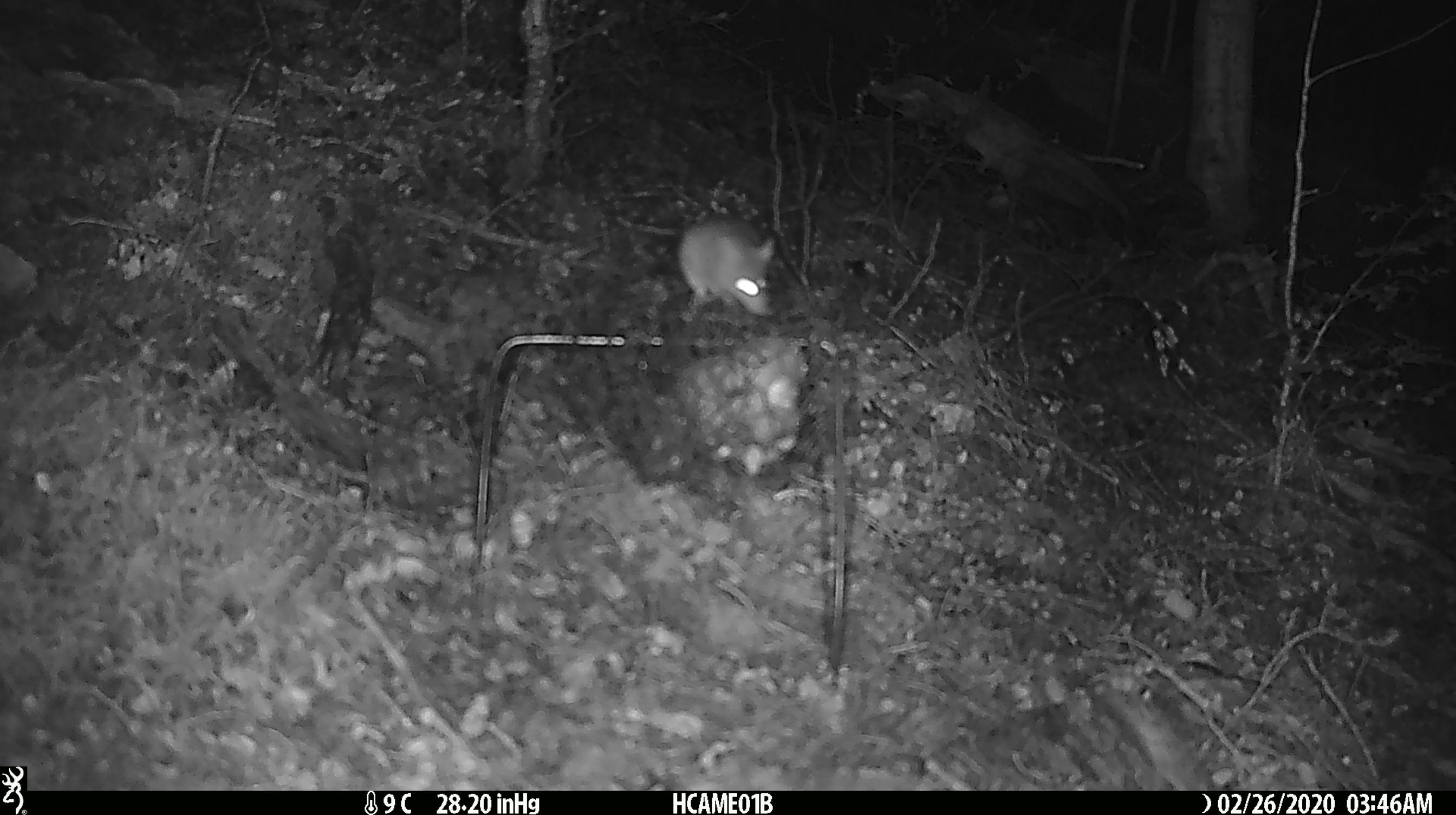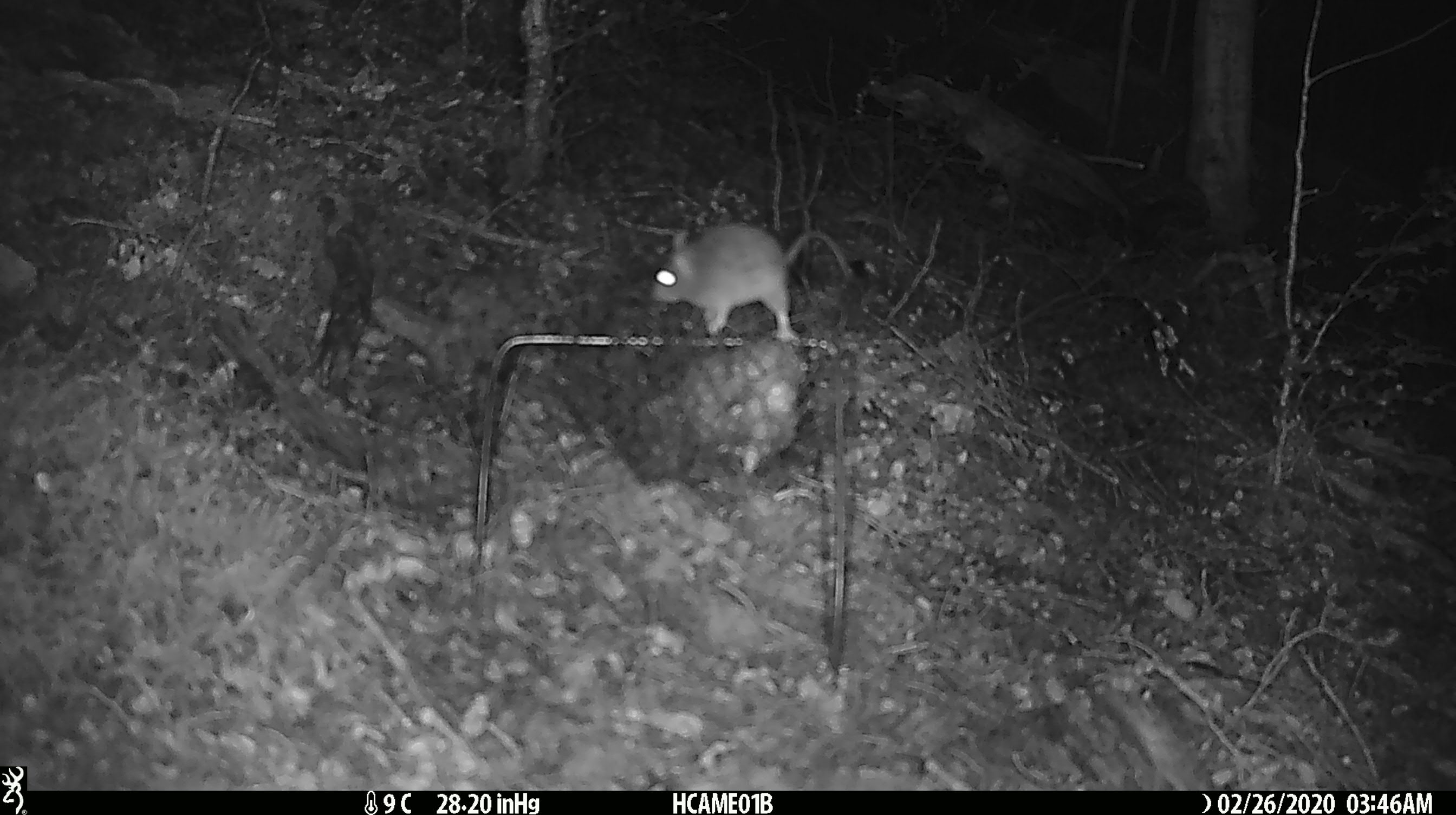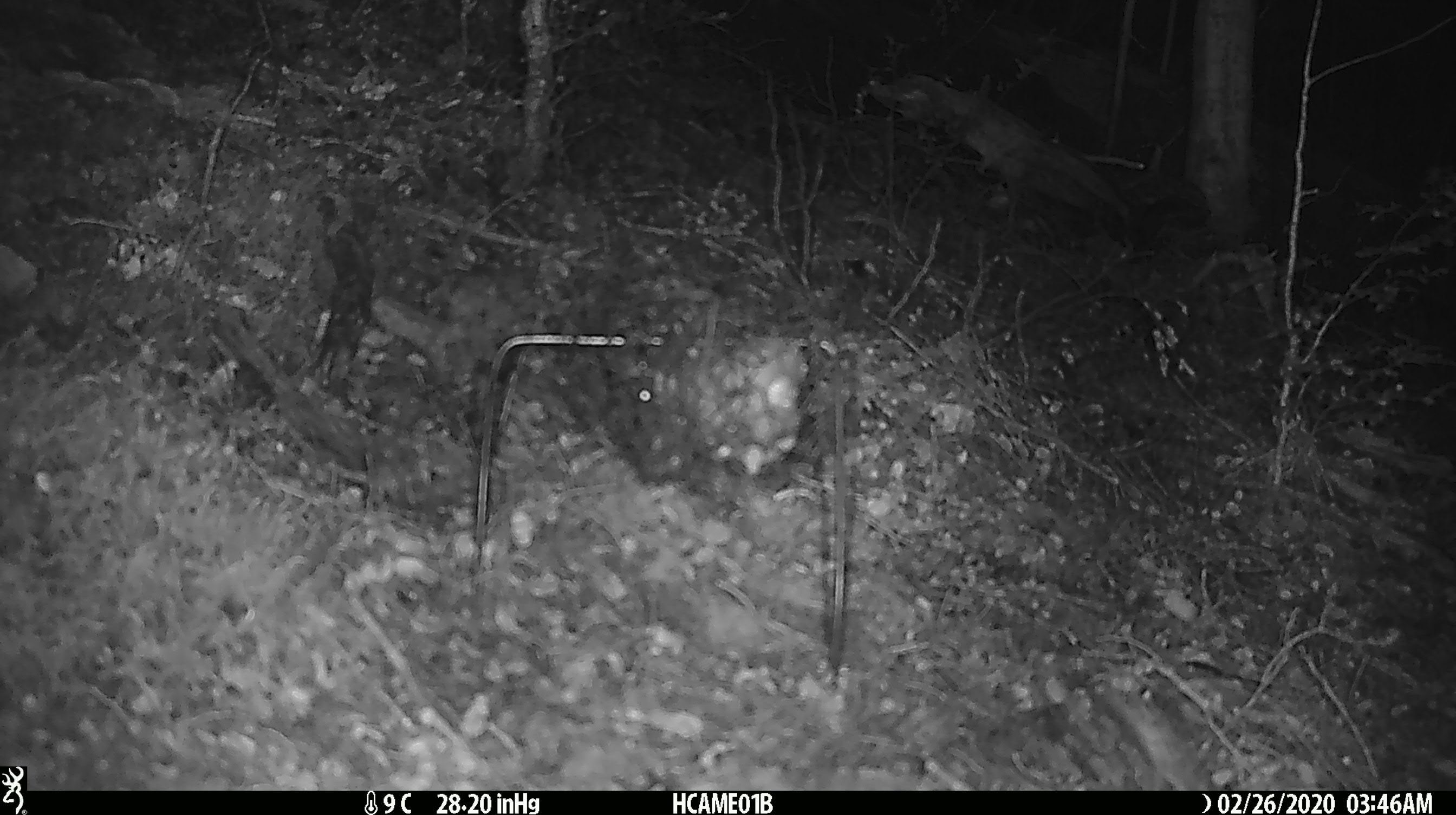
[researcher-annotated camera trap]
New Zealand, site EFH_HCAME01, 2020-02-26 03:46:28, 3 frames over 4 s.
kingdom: Animalia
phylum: Chordata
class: Mammalia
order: Rodentia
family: Muridae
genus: Mus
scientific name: Mus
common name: mouse